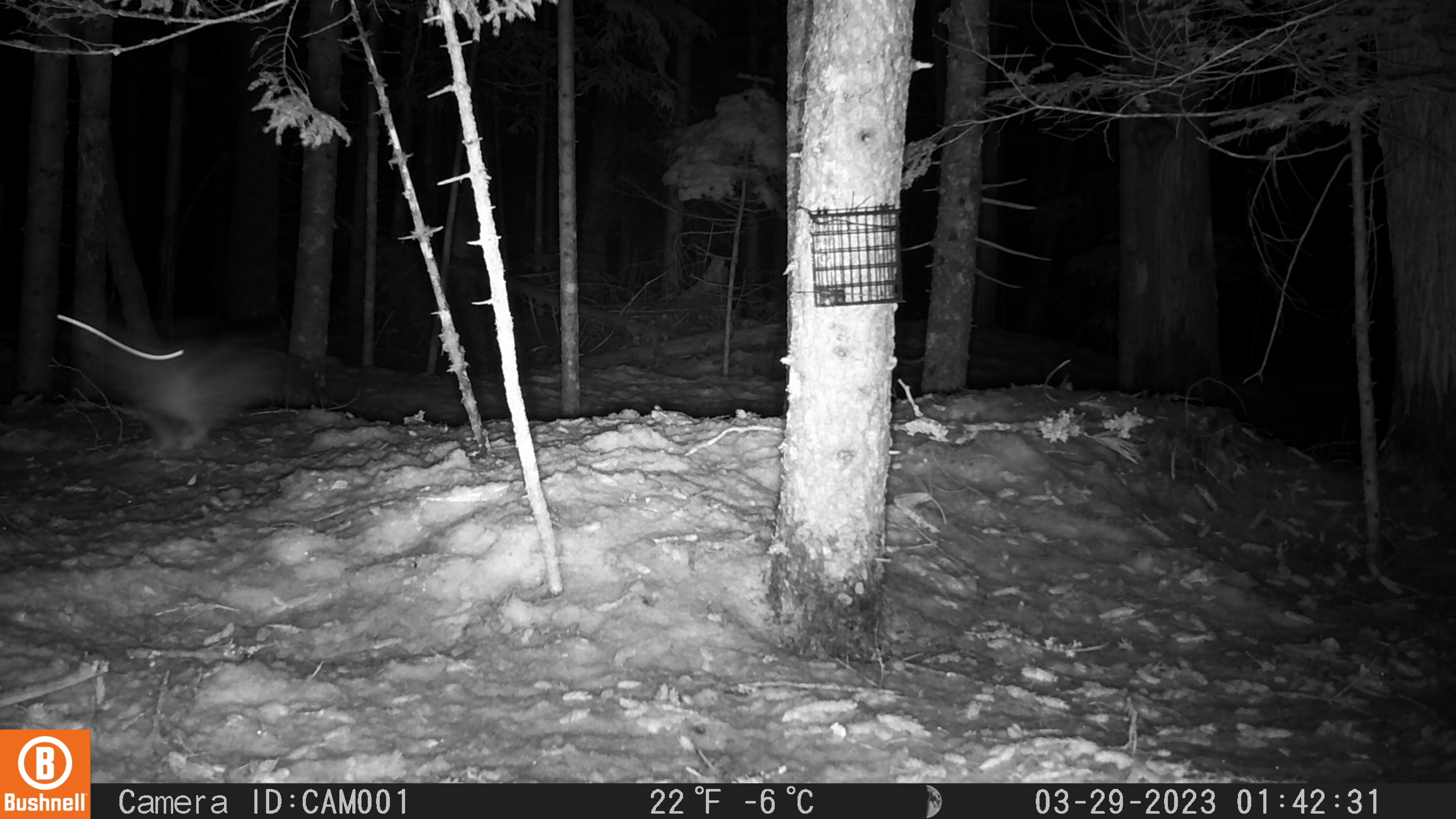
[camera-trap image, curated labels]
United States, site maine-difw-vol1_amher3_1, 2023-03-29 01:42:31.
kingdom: Animalia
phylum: Chordata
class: Mammalia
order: Lagomorpha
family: Leporidae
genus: Lepus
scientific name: Lepus americanus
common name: snowshoe hare